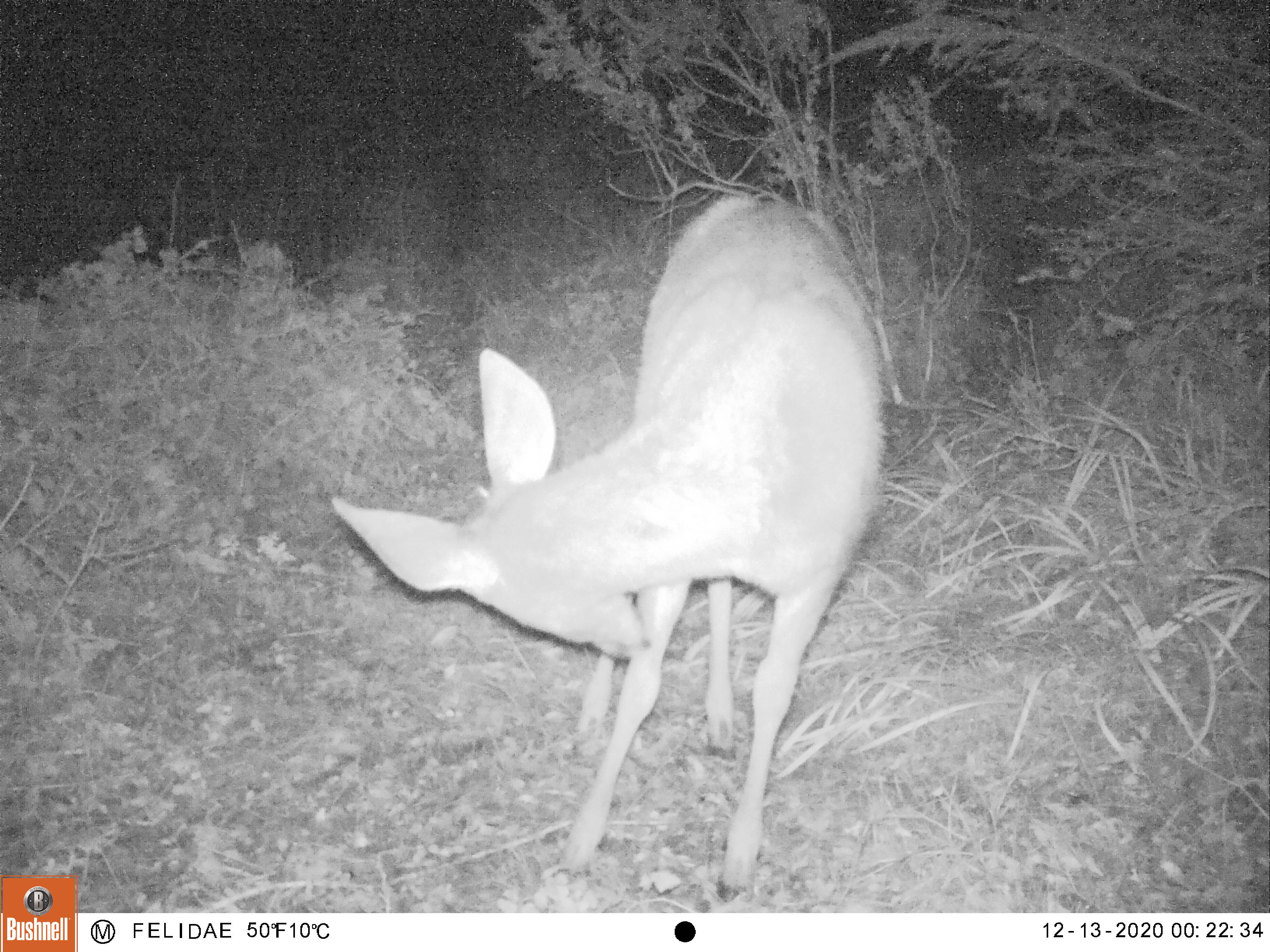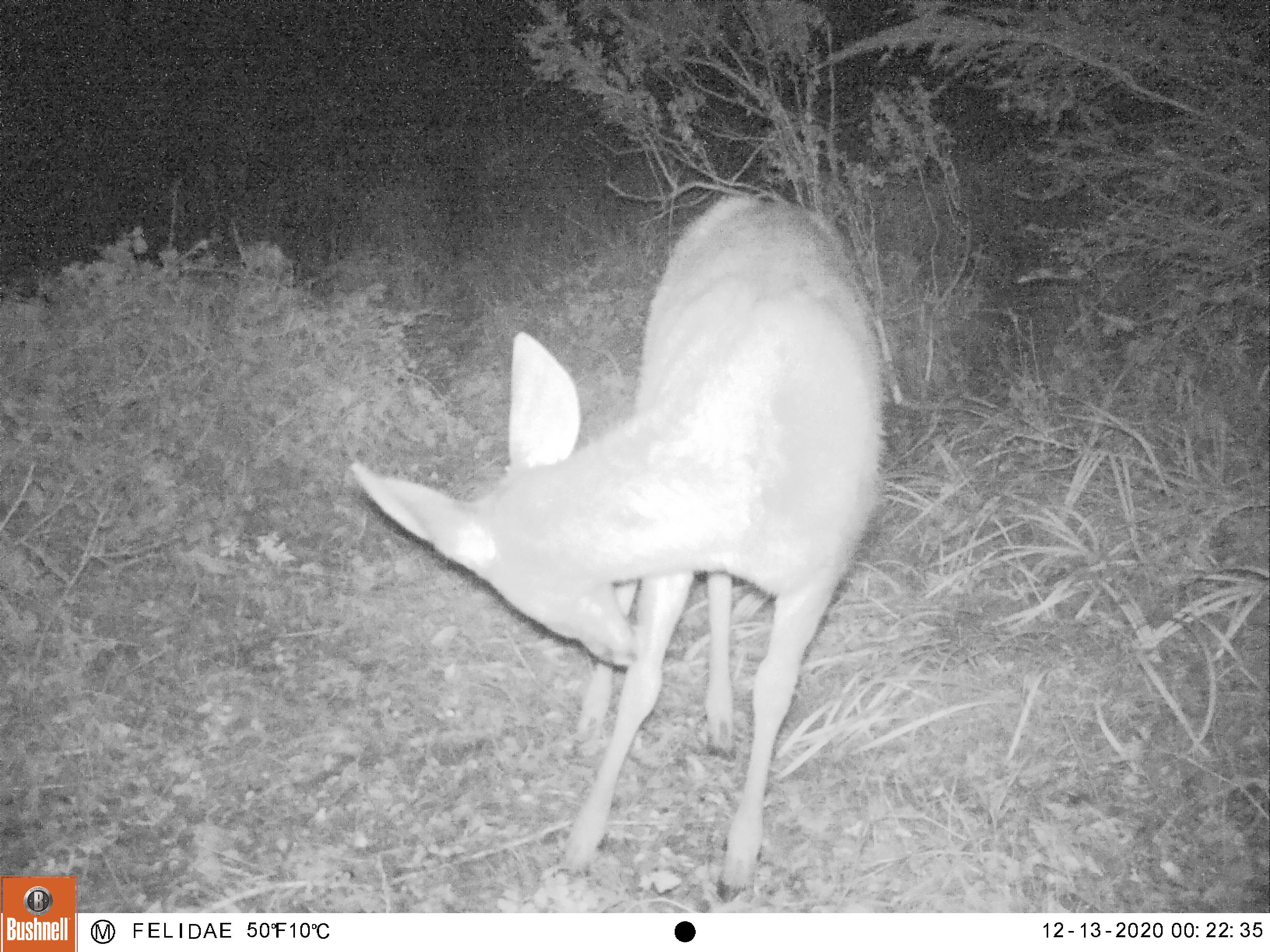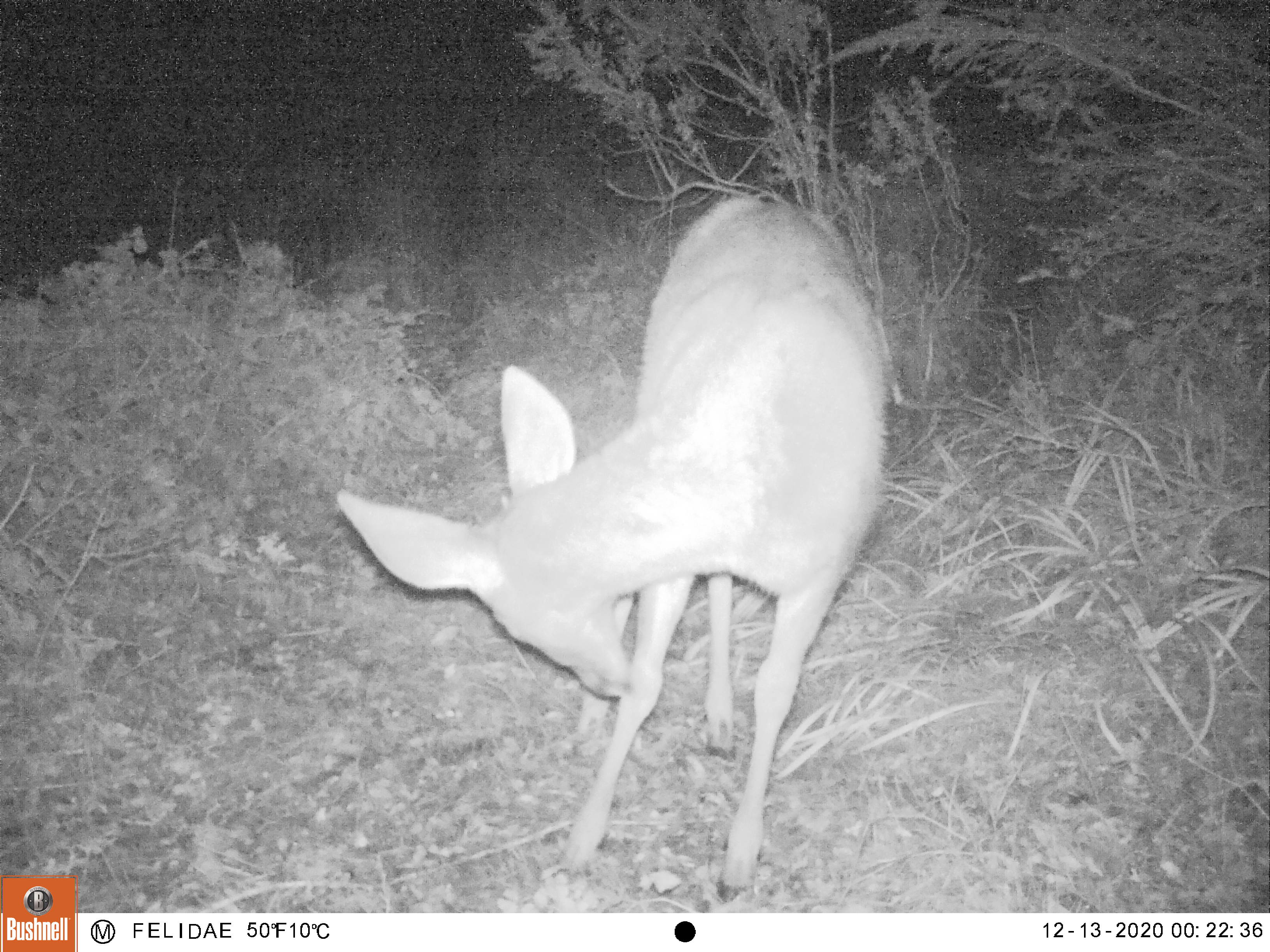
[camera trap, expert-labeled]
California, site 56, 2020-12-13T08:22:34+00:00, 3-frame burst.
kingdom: Animalia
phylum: Chordata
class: Mammalia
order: Artiodactyla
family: Cervidae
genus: Odocoileus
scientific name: Odocoileus hemionus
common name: mule deer